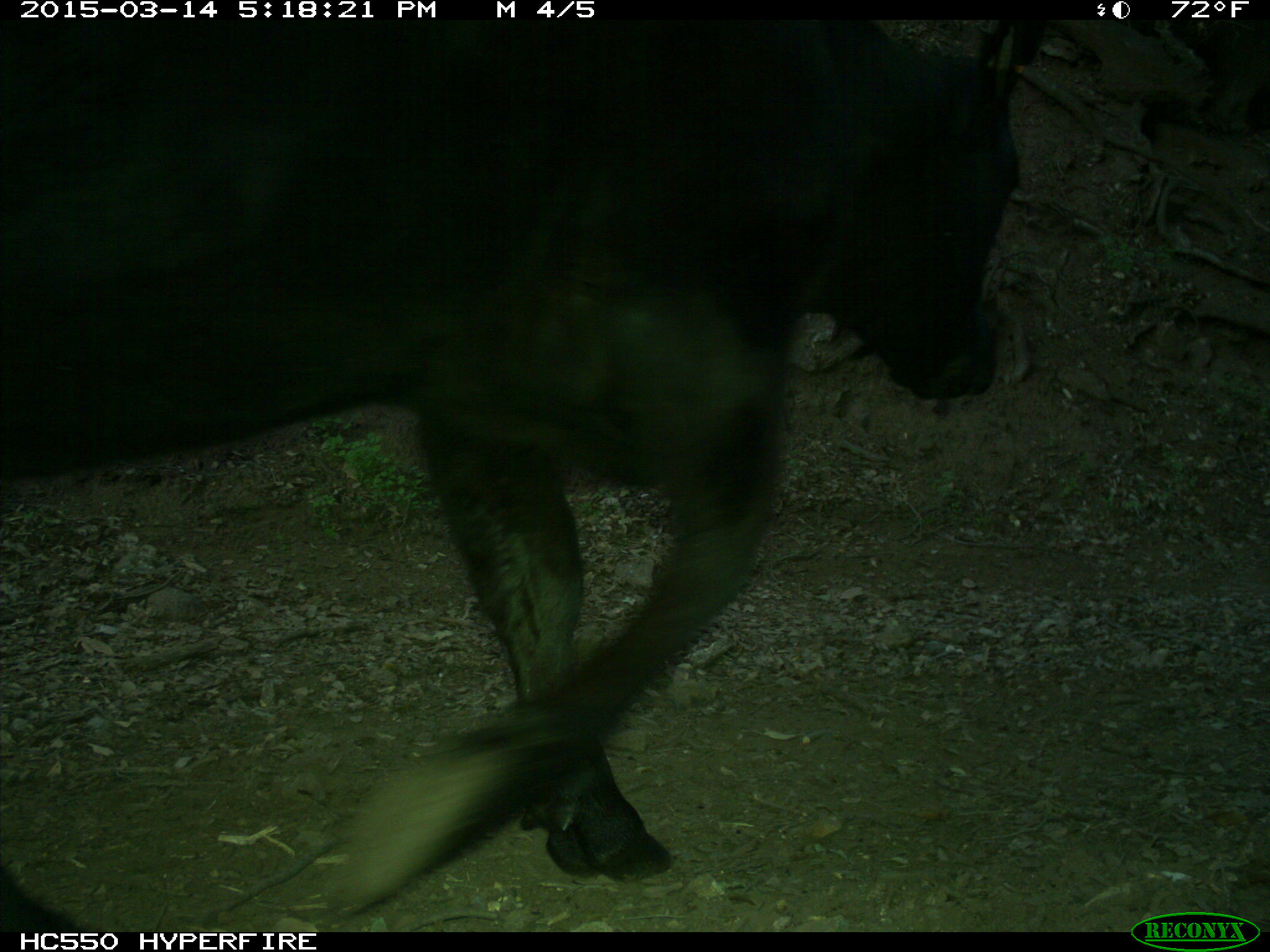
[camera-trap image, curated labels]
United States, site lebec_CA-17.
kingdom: Animalia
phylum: Chordata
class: Mammalia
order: Artiodactyla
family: Bovidae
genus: Bos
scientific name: Bos taurus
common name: domestic cow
Bos taurus (domestic cow).